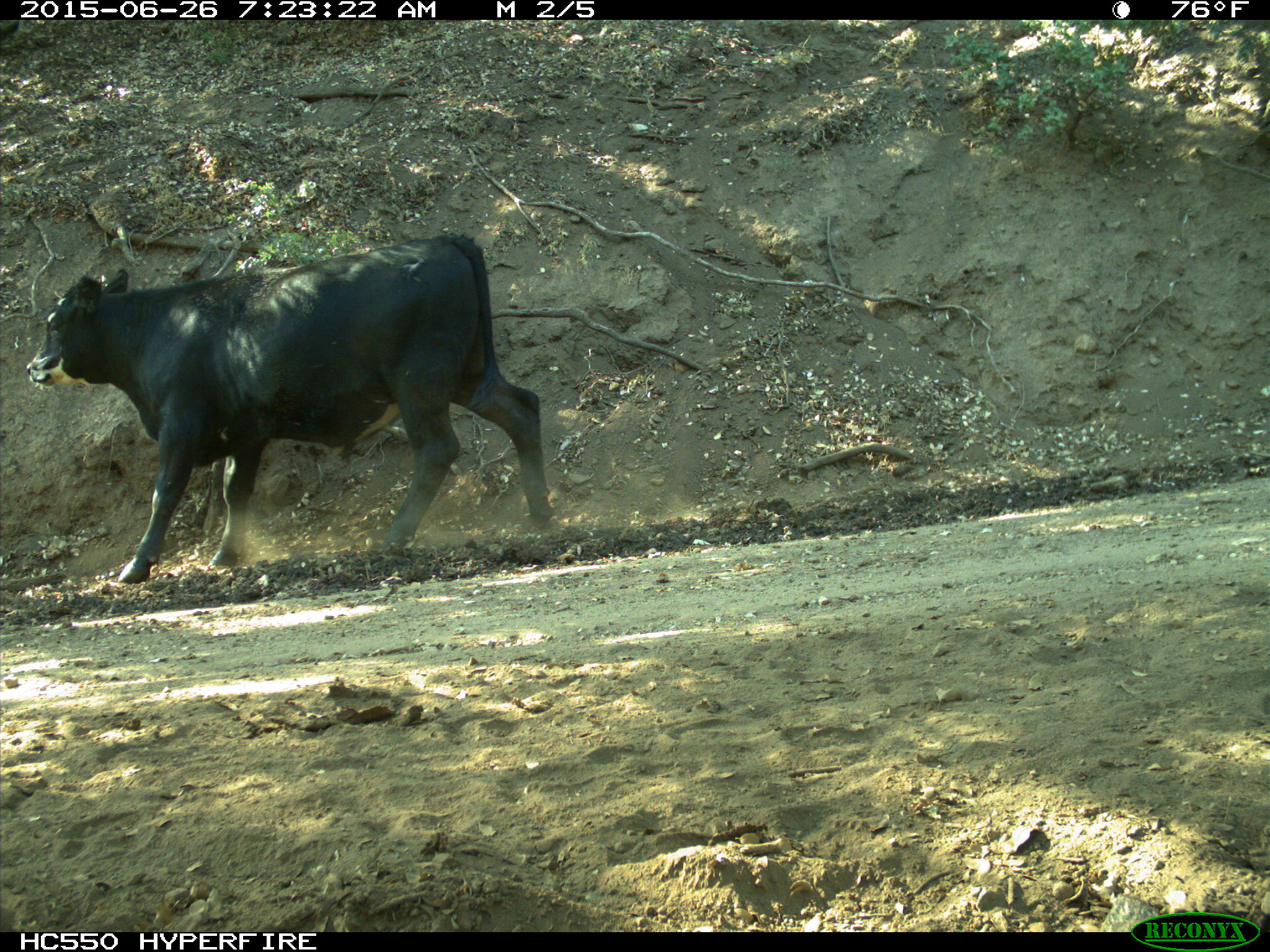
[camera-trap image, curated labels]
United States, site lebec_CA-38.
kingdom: Animalia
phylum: Chordata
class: Mammalia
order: Artiodactyla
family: Bovidae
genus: Bos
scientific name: Bos taurus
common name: domestic cow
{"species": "Bos taurus (domestic cow)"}